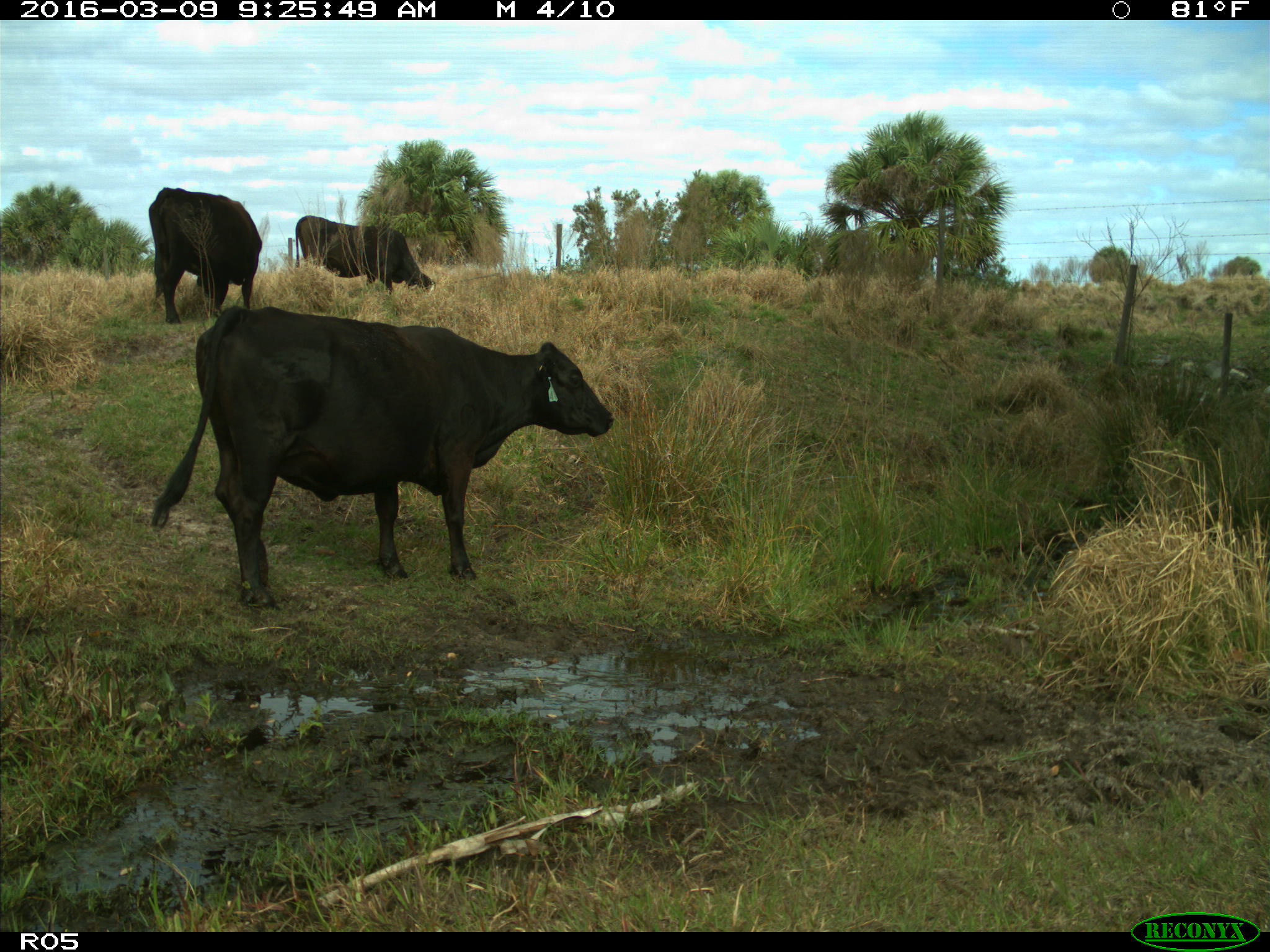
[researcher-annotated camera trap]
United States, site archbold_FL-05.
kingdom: Animalia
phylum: Chordata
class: Mammalia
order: Artiodactyla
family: Bovidae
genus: Bos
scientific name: Bos taurus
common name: domestic cow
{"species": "Bos taurus (domestic cow)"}